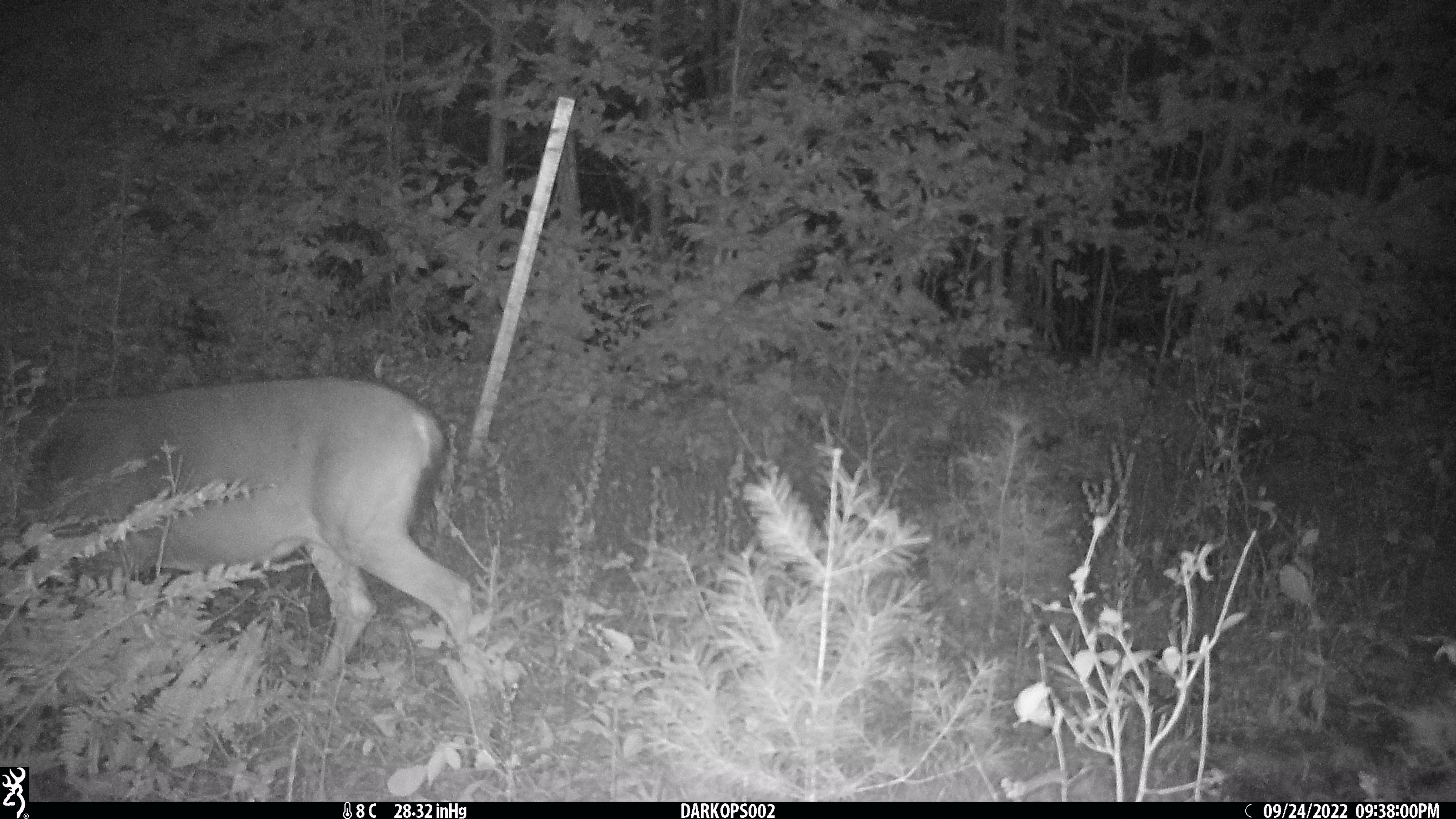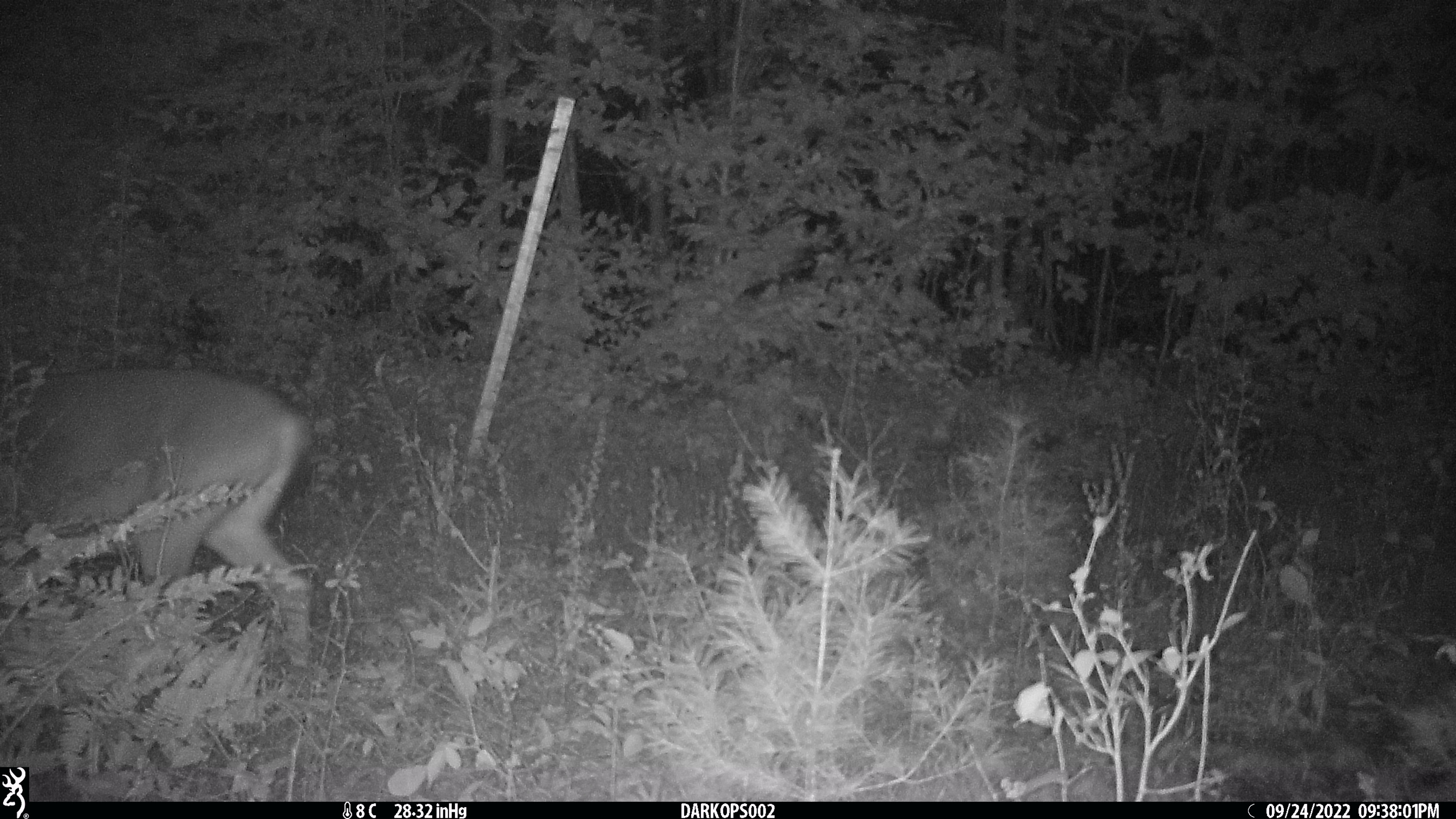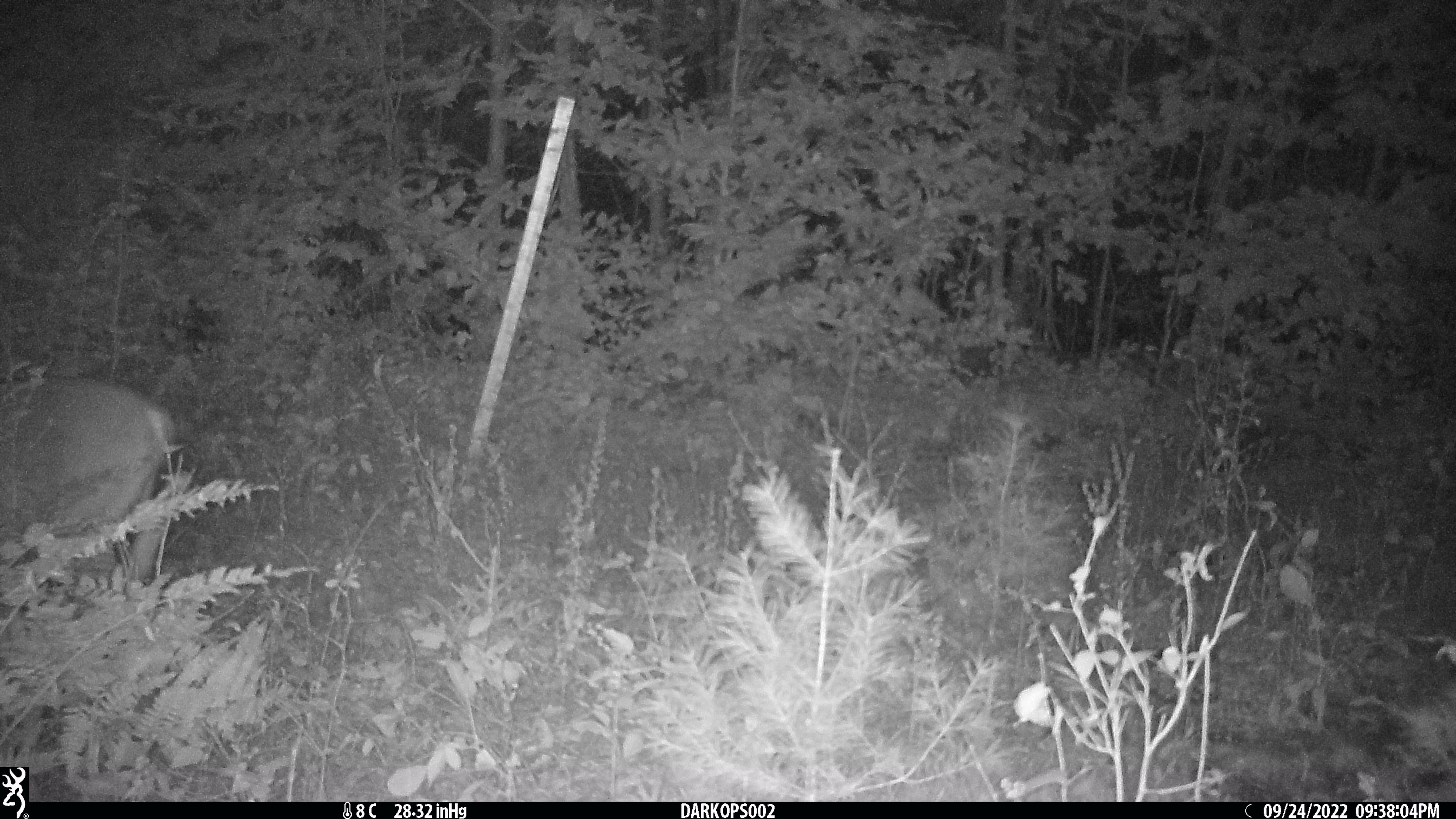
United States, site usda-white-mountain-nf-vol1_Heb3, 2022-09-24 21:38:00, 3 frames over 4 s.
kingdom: Animalia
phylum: Chordata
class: Mammalia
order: Artiodactyla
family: Cervidae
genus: Odocoileus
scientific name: Odocoileus virginianus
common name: white-tailed deer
White-tailed deer (Odocoileus virginianus).